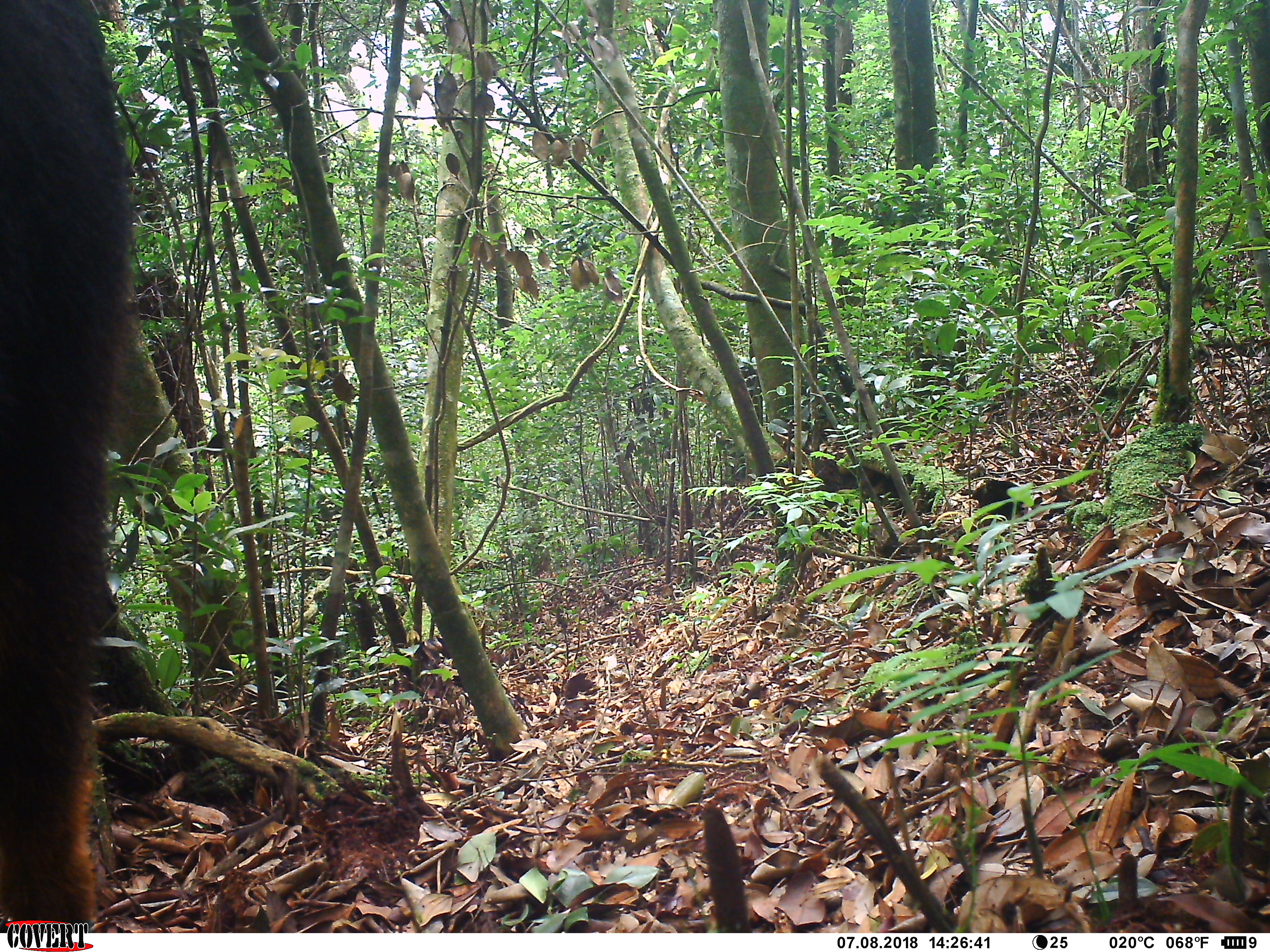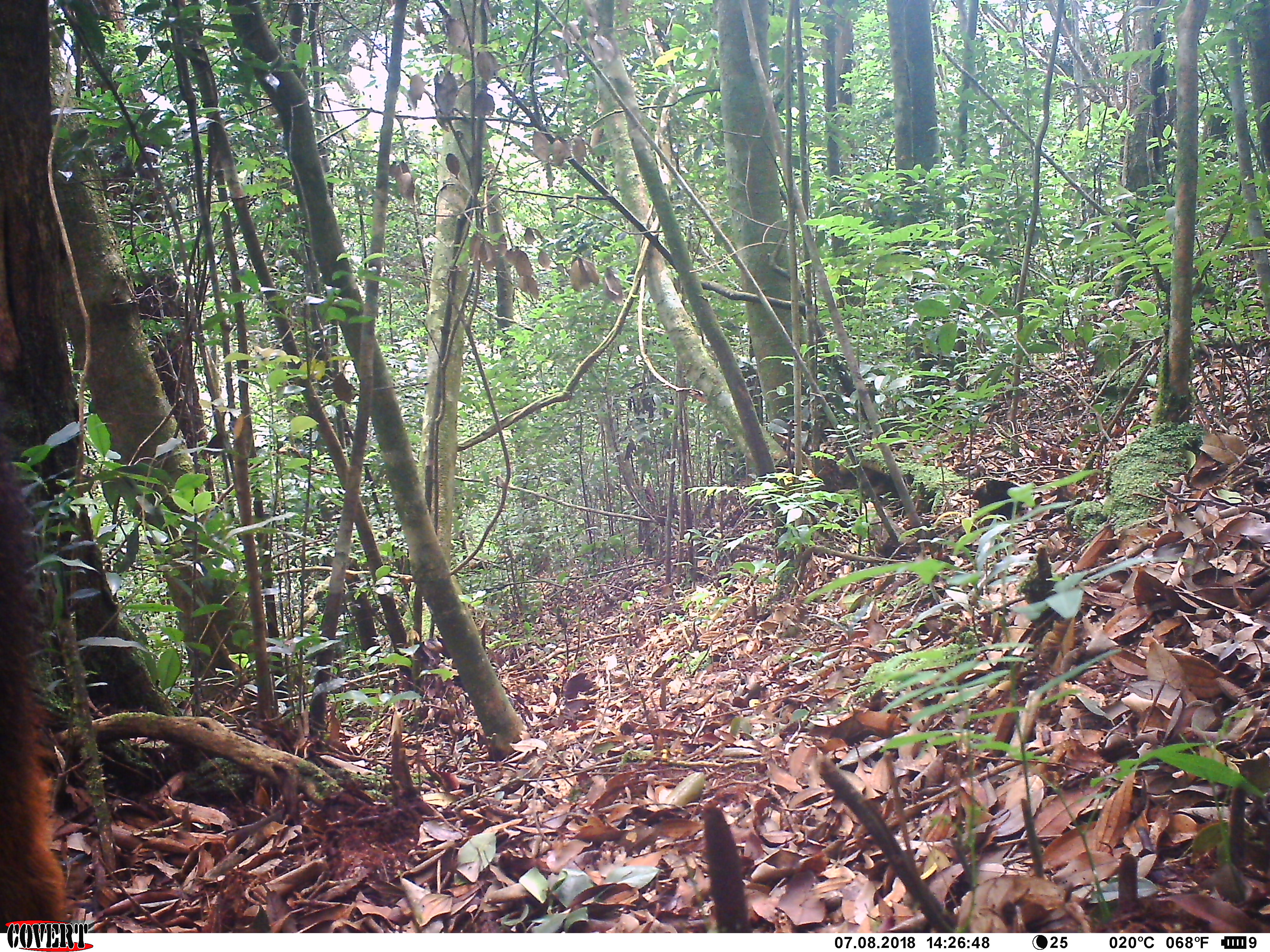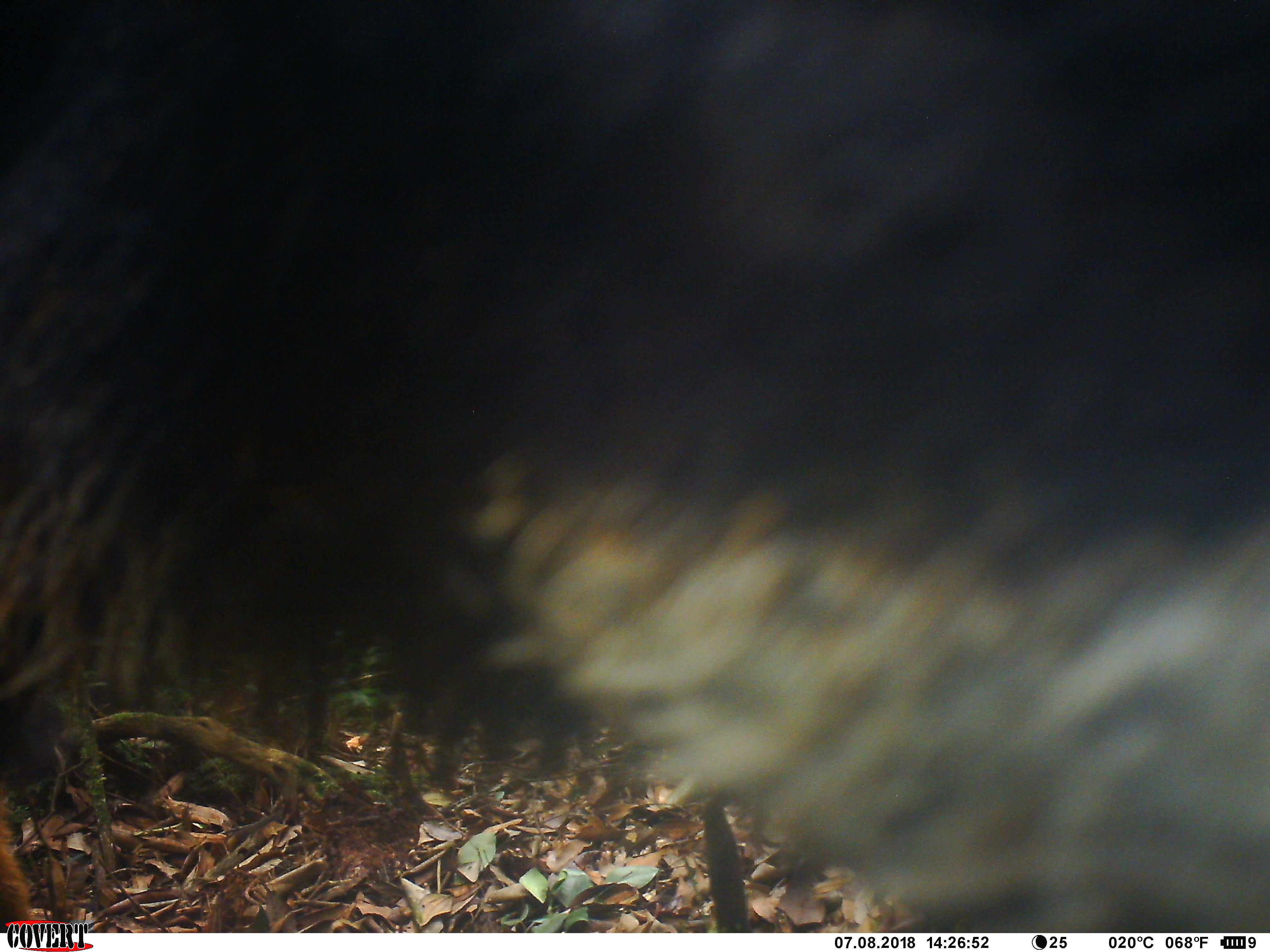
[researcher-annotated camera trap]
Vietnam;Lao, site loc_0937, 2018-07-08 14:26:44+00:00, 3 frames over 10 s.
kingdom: Animalia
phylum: Chordata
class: Mammalia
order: Artiodactyla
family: Bovidae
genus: Capricornis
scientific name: Capricornis sumatraensis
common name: chinese serow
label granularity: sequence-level